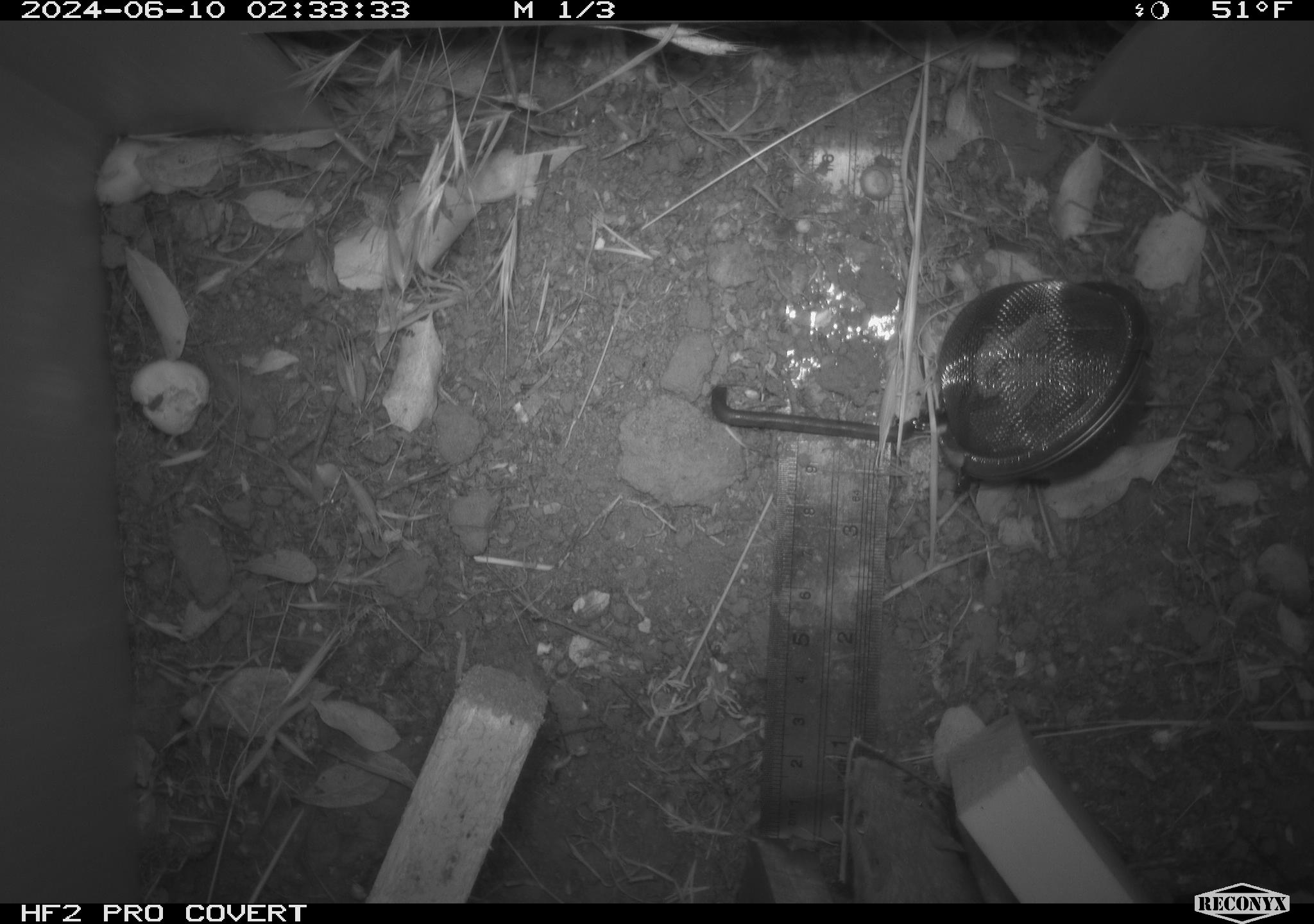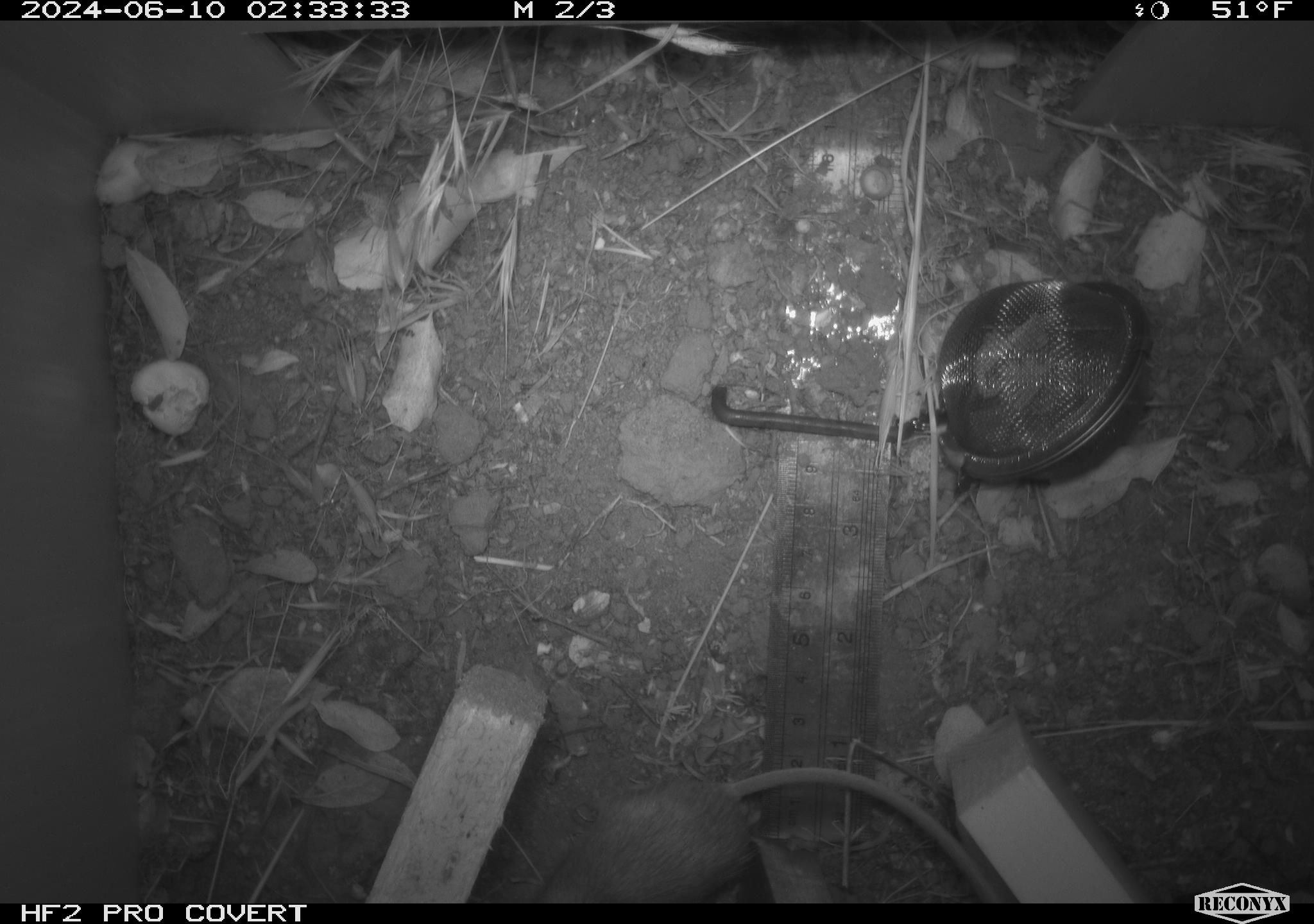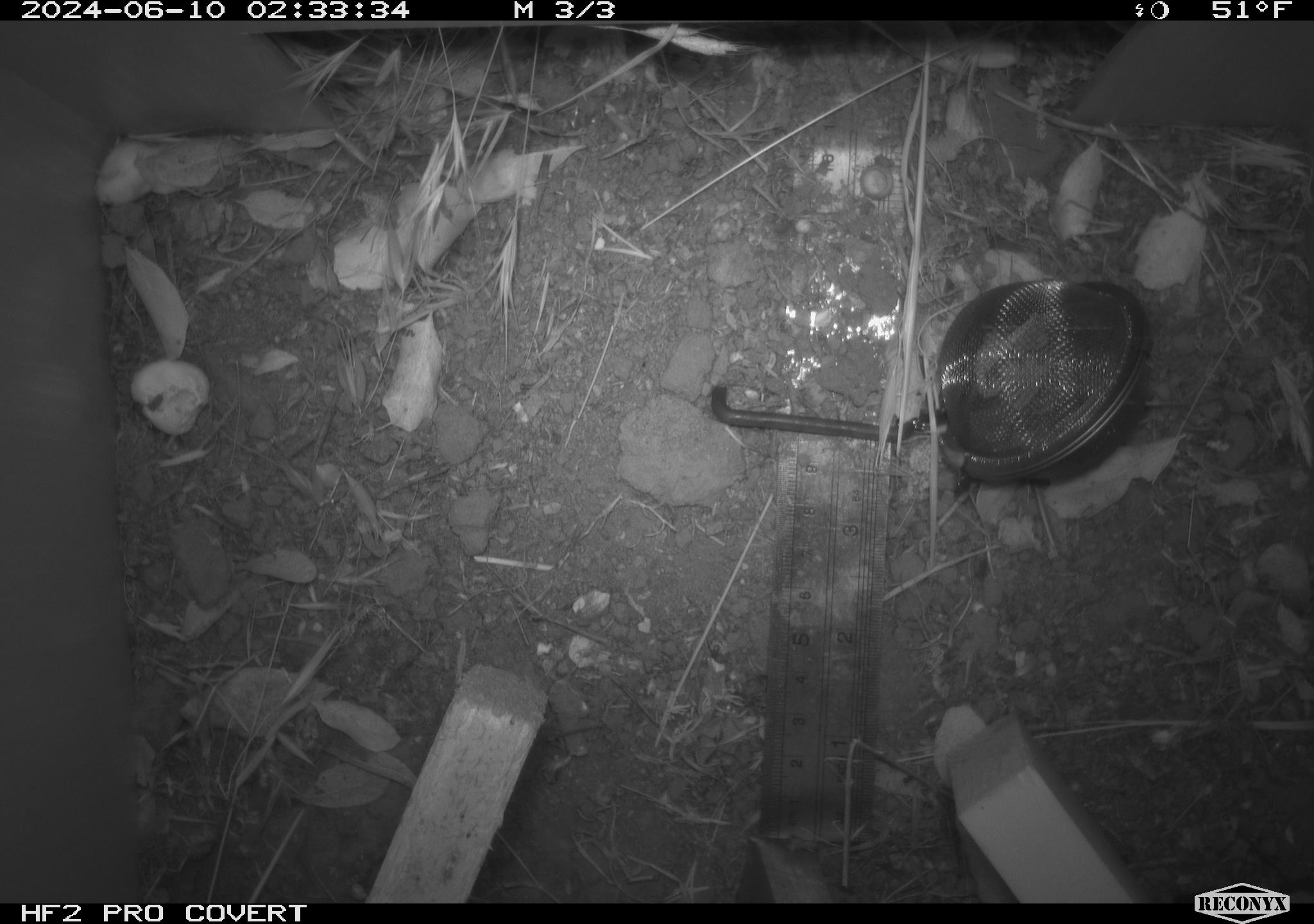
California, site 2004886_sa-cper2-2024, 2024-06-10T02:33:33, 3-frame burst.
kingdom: Animalia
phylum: Chordata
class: Mammalia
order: Rodentia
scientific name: Rodentia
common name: rodent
Rodent (Rodentia).